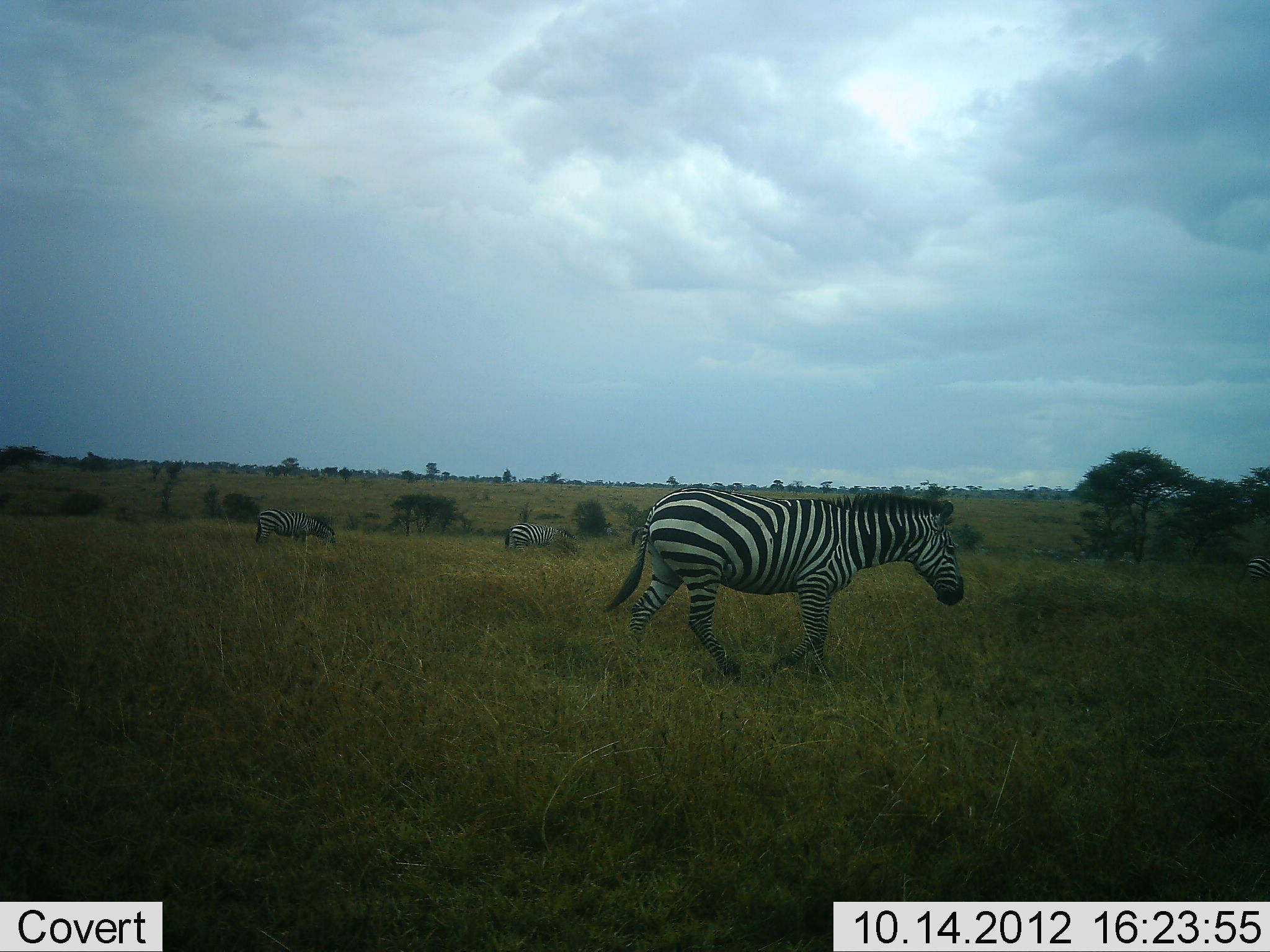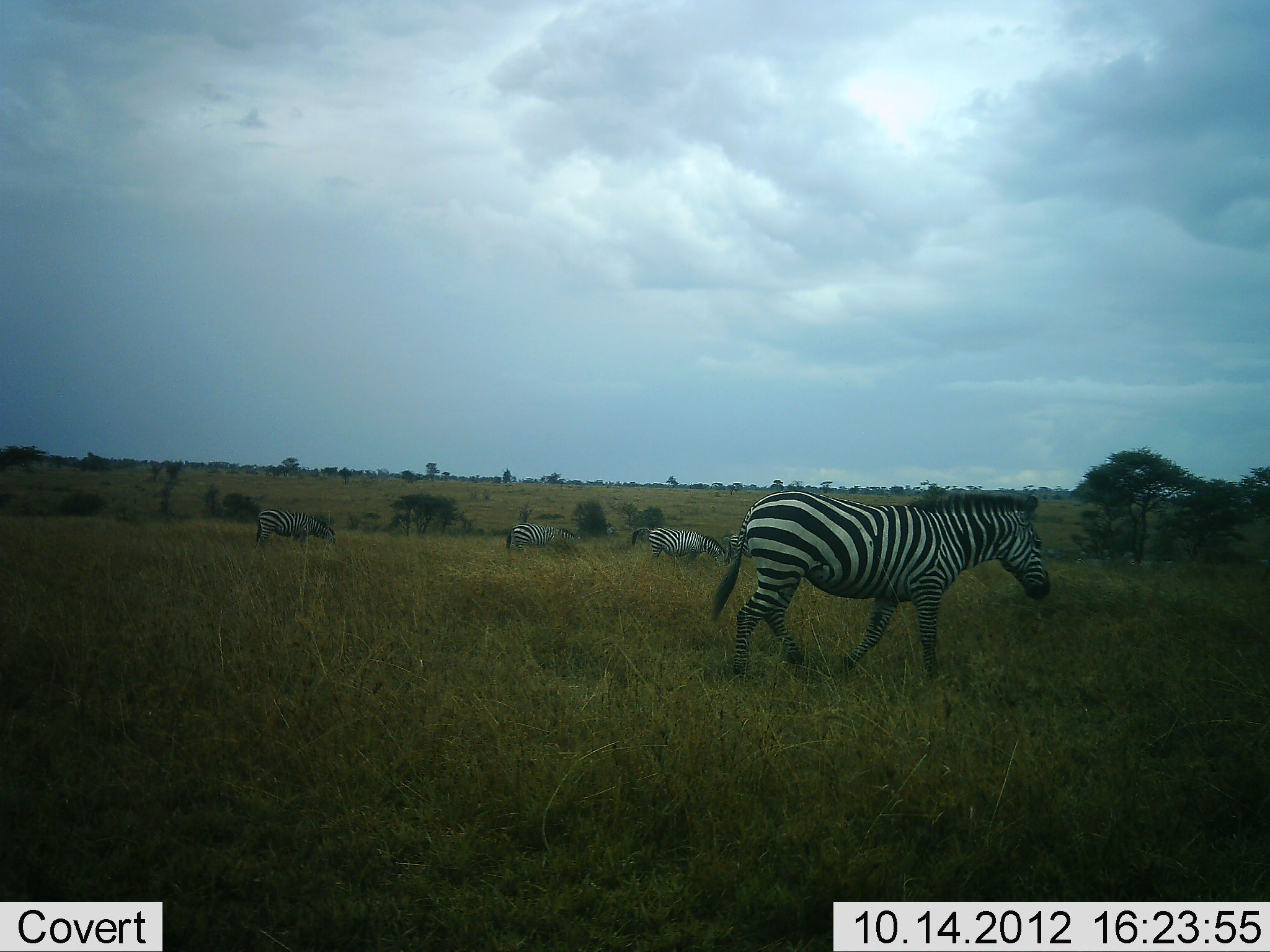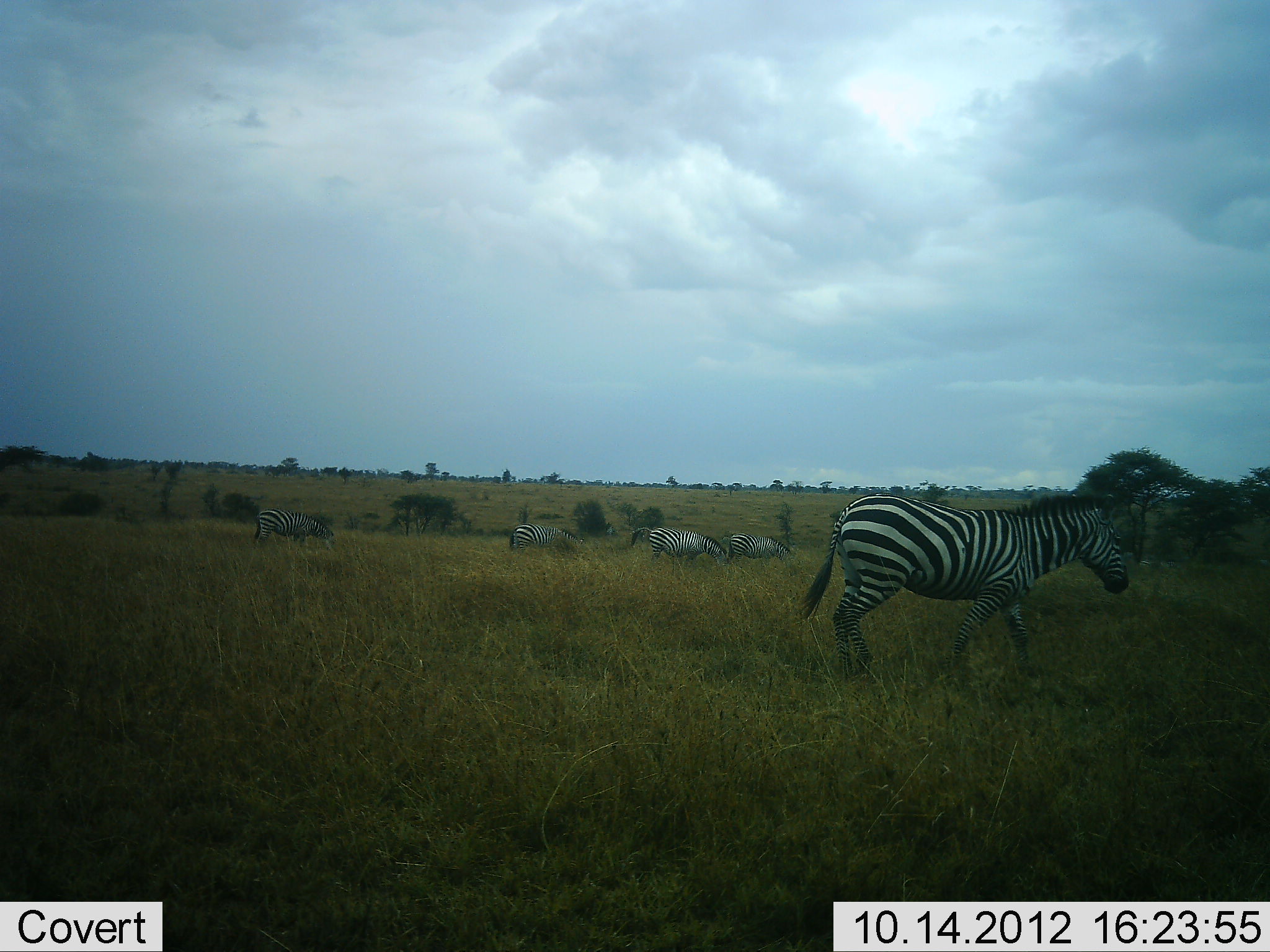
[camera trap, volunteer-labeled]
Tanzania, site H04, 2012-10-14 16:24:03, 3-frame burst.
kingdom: Animalia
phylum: Chordata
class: Mammalia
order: Perissodactyla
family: Equidae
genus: Equus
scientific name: Equus quagga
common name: plains zebra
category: zebra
Zebra (plains zebra) (Equus quagga), count 4. Behavior (volunteer vote fractions): standing 20%, resting 0%, moving 90%, interacting 0%. Young present (vote fraction): 0%. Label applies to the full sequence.